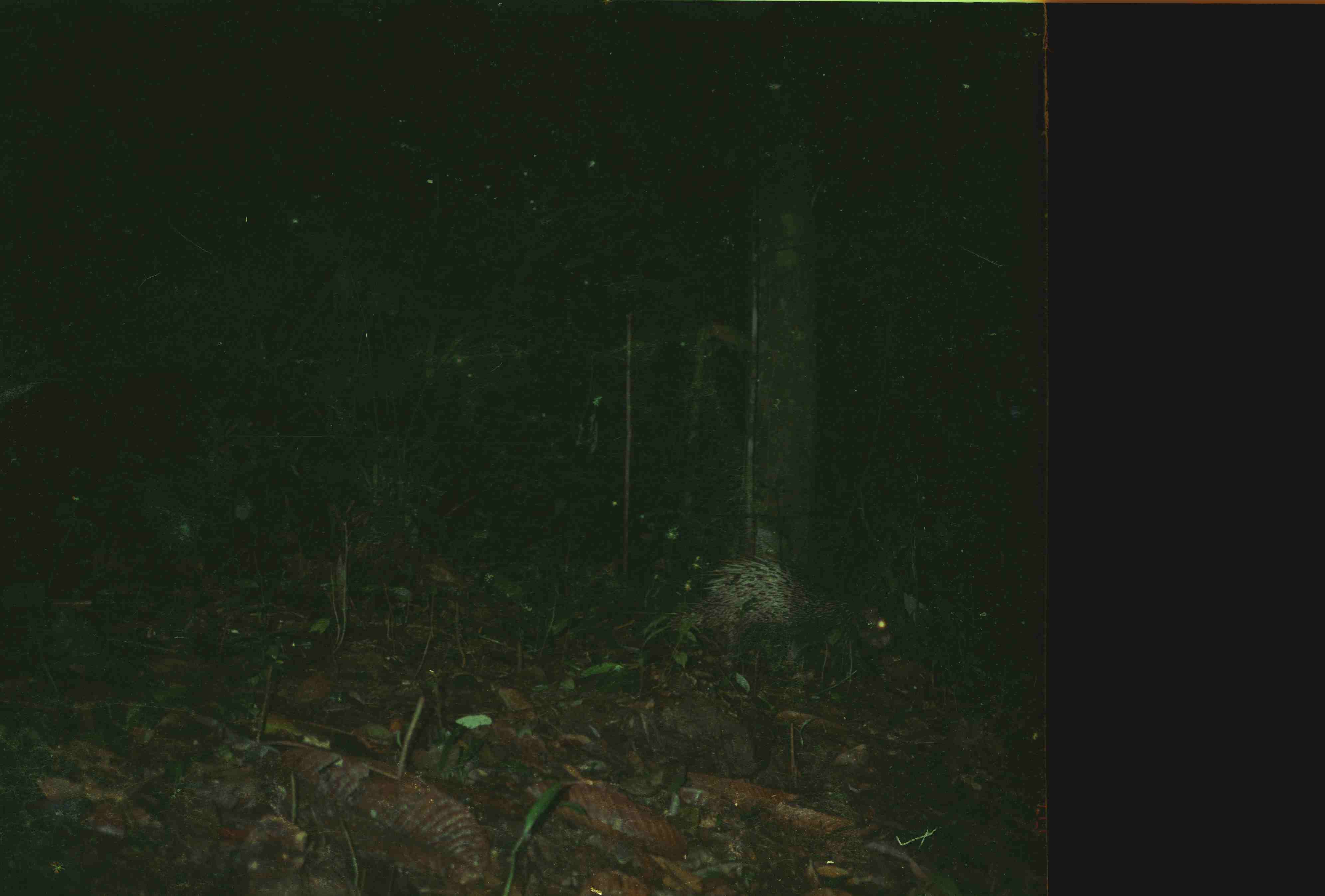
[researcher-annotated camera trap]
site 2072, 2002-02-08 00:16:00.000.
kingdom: Animalia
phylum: Chordata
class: Mammalia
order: Rodentia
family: Hystricidae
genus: Hystrix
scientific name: Hystrix brachyura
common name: east asian porcupine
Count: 1.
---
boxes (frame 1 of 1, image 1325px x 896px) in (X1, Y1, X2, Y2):
hystrix brachyura: (668, 551, 891, 683)